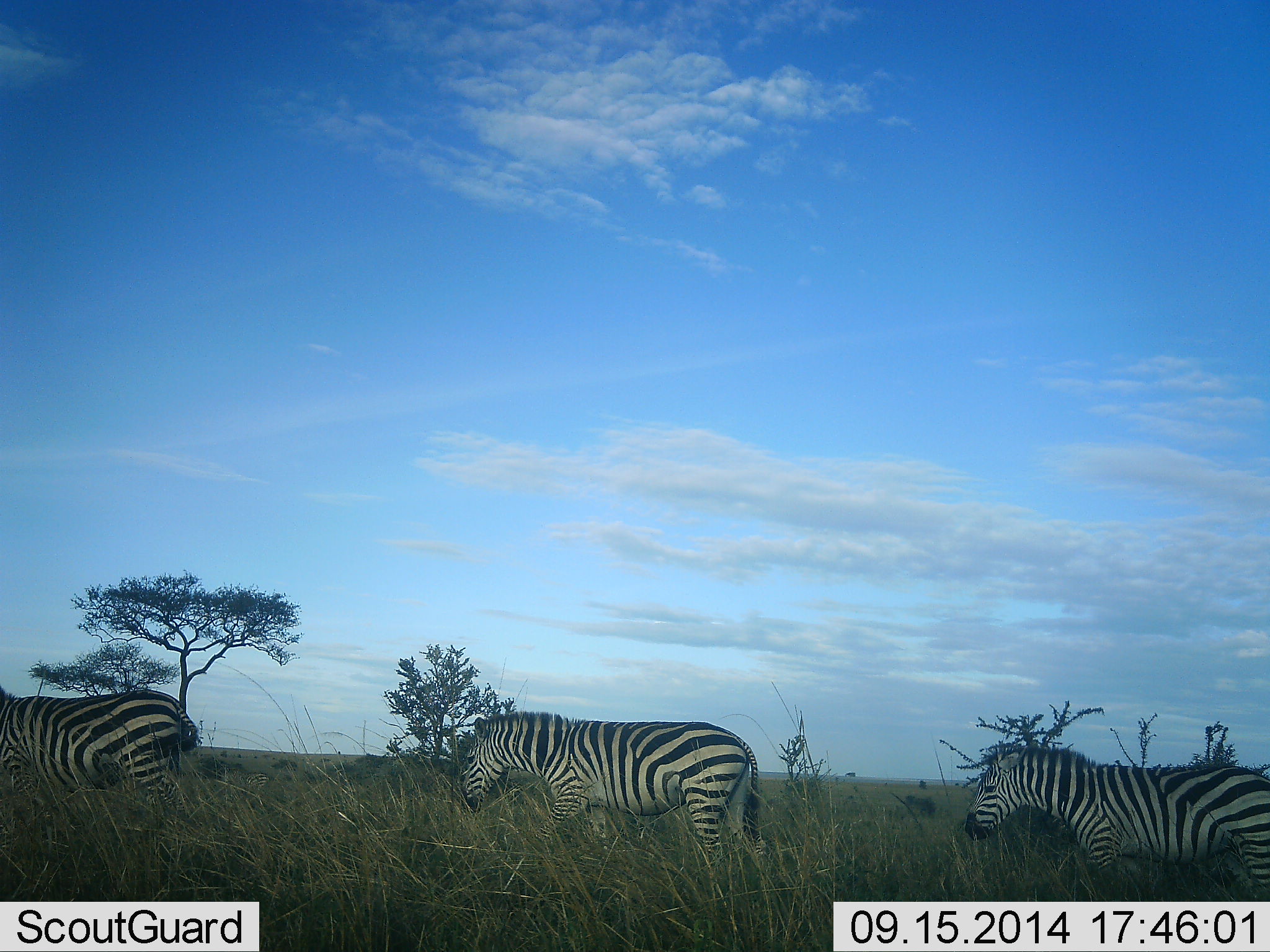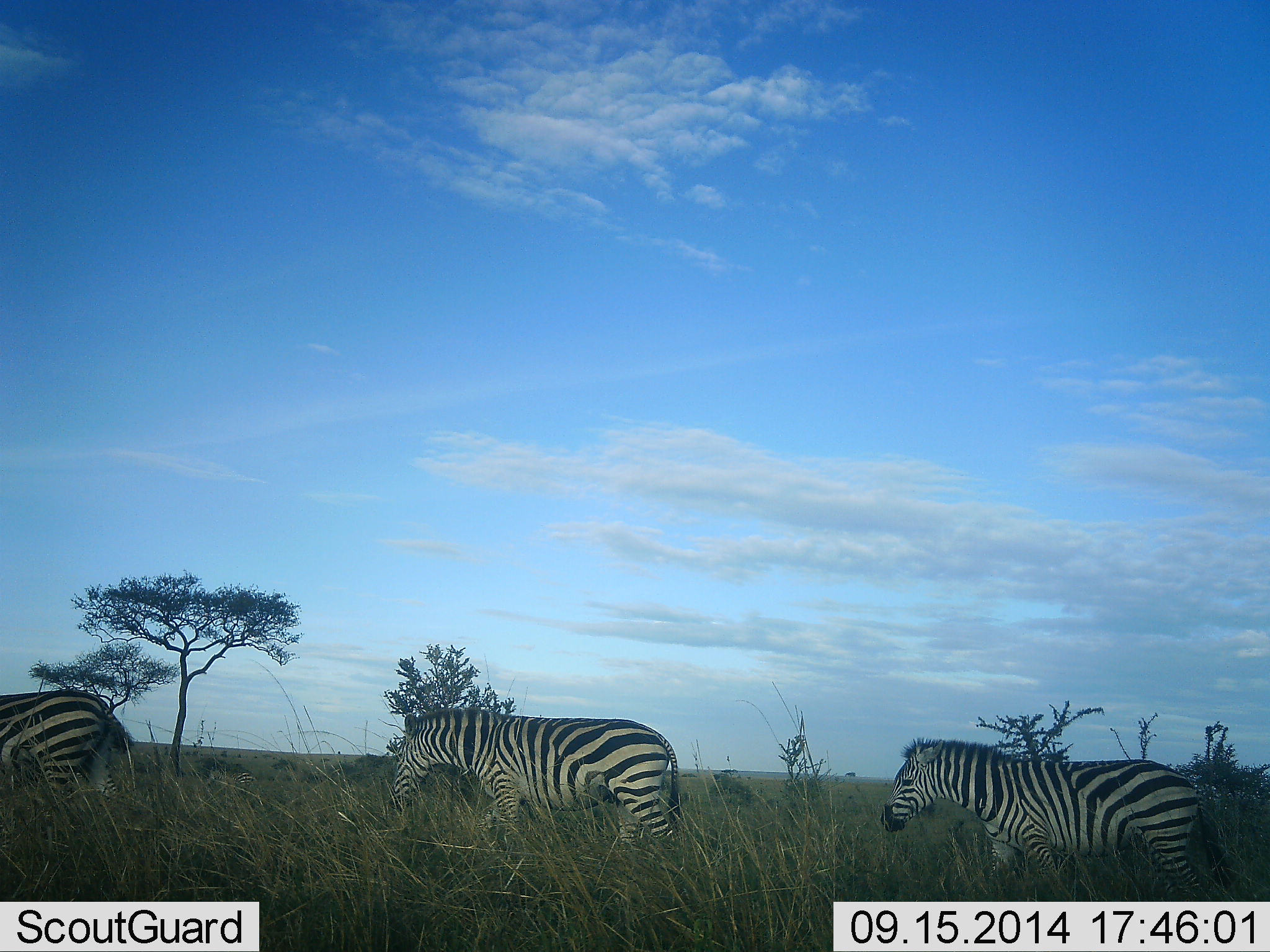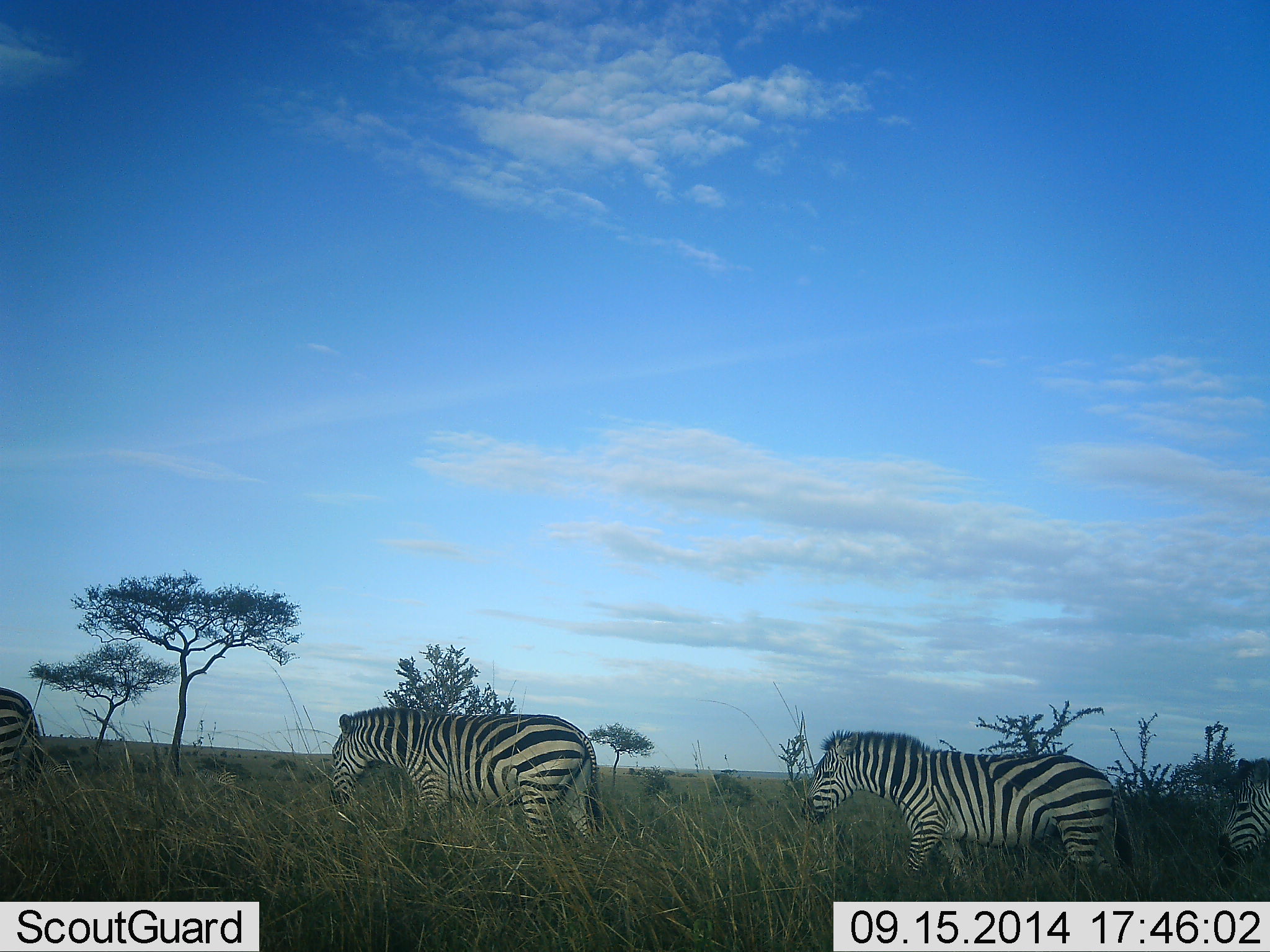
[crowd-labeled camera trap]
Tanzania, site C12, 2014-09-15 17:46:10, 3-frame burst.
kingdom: Animalia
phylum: Chordata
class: Mammalia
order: Perissodactyla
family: Equidae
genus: Equus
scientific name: Equus quagga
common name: plains zebra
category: zebra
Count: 4.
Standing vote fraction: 10%.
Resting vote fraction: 0%.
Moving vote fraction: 100%.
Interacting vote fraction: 0%.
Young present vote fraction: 0%.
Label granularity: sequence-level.